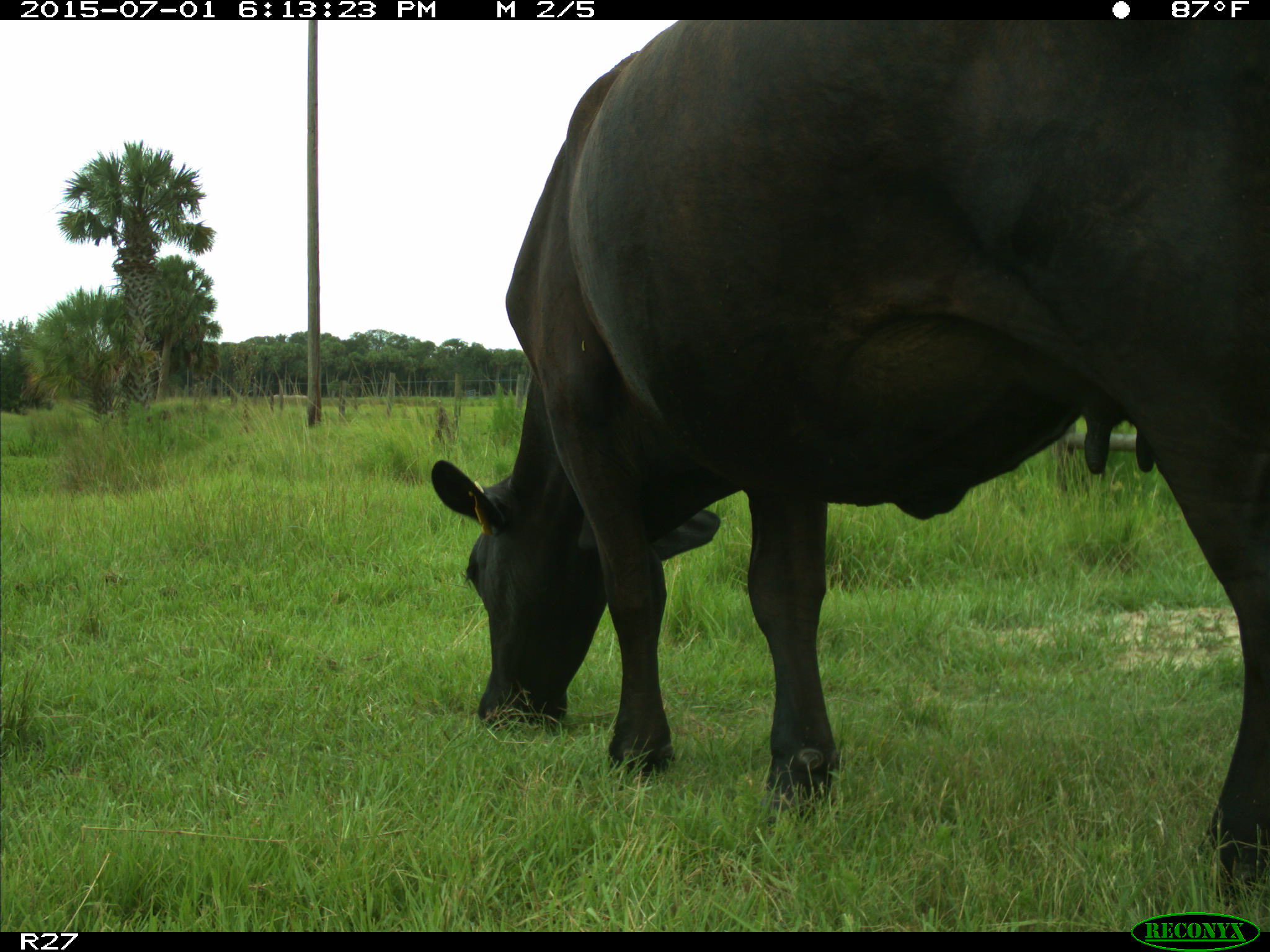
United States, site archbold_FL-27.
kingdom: Animalia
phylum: Chordata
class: Mammalia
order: Artiodactyla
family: Bovidae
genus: Bos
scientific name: Bos taurus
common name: domestic cow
Bos taurus (domestic cow).